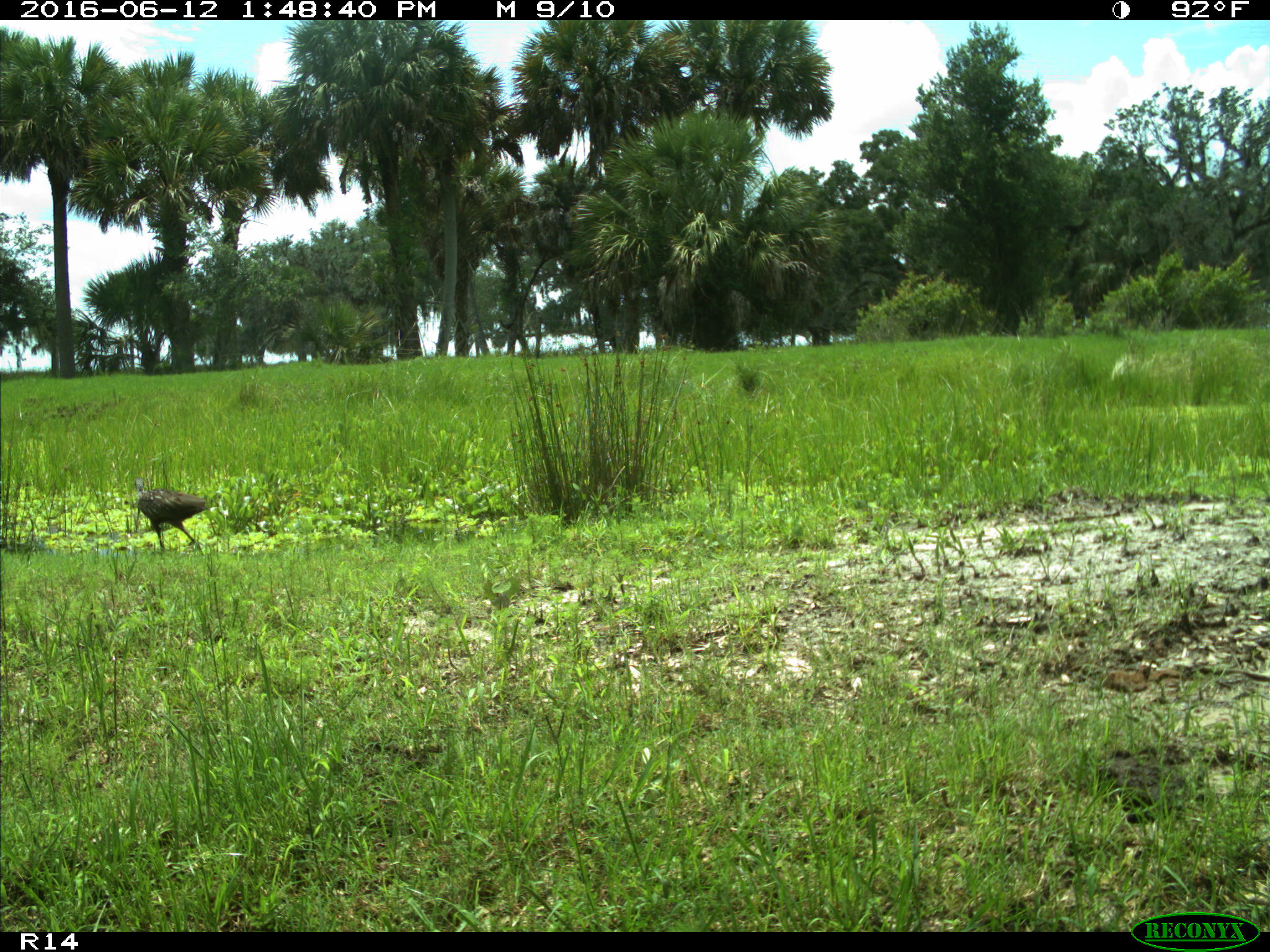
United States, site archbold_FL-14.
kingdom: Animalia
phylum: Chordata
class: Mammalia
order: Carnivora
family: Felidae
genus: Lynx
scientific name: Lynx rufus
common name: bobcat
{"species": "Lynx rufus (bobcat)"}